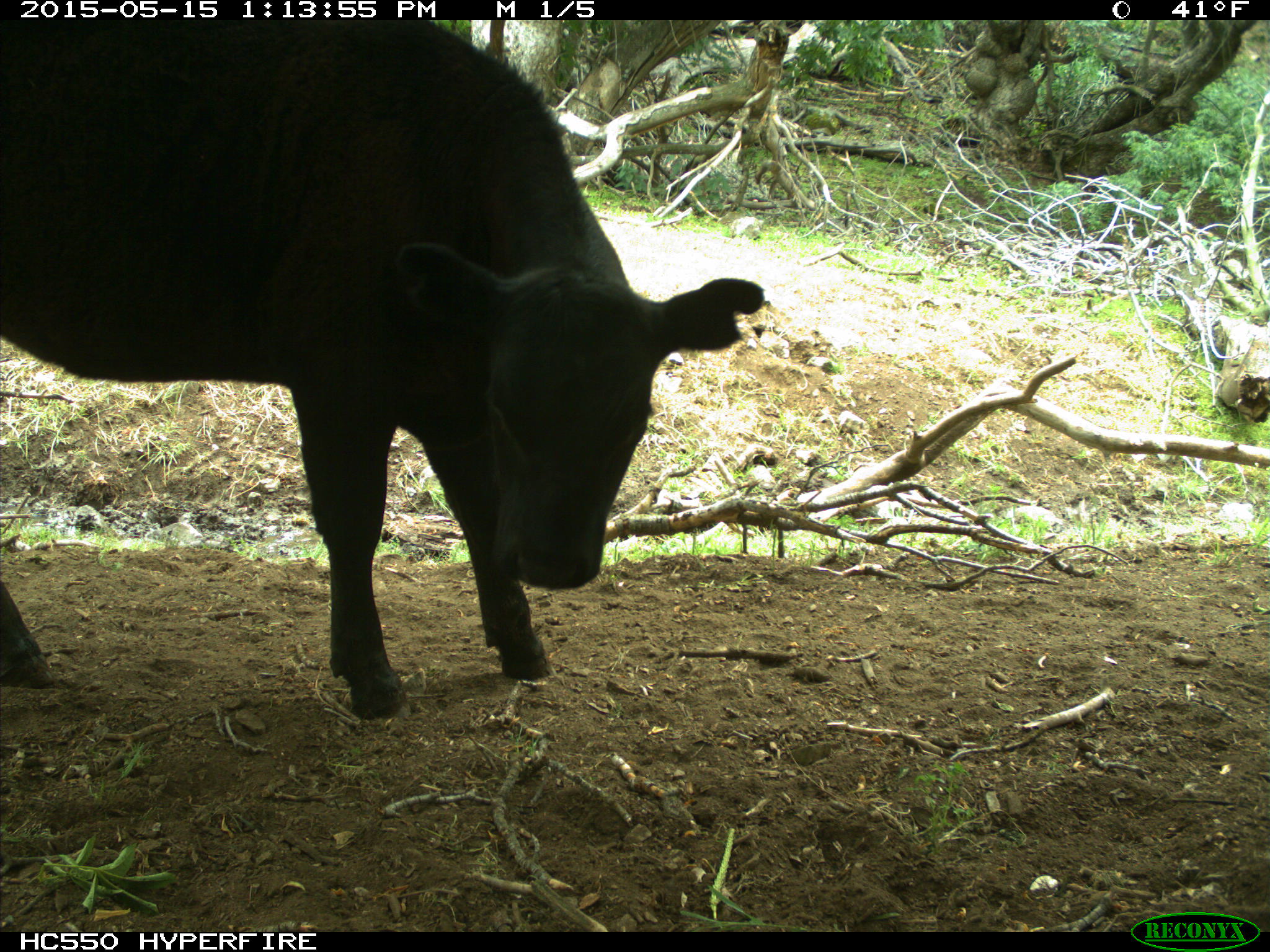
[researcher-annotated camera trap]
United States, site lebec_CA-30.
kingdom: Animalia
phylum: Chordata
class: Mammalia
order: Artiodactyla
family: Bovidae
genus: Bos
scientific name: Bos taurus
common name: domestic cow